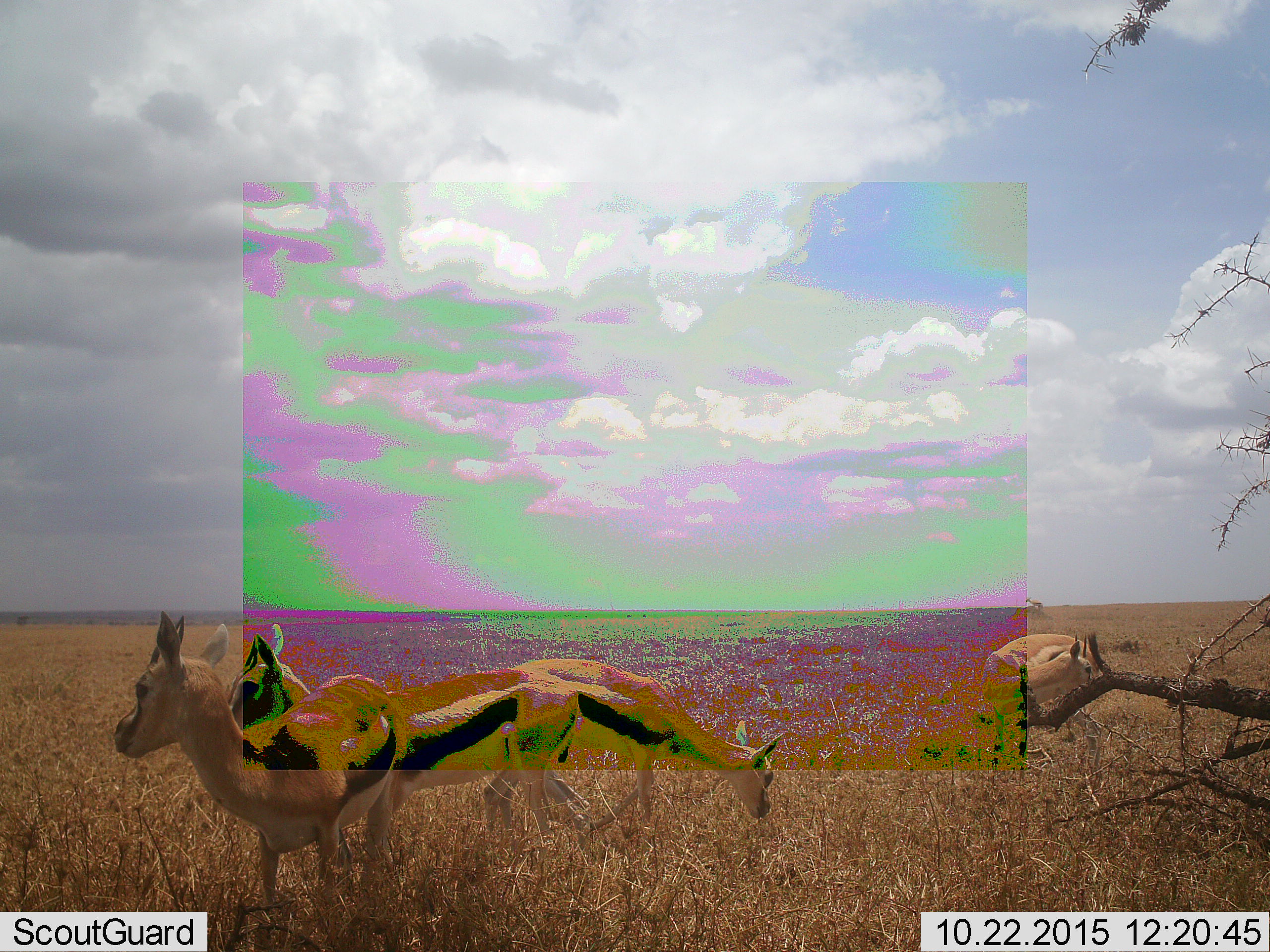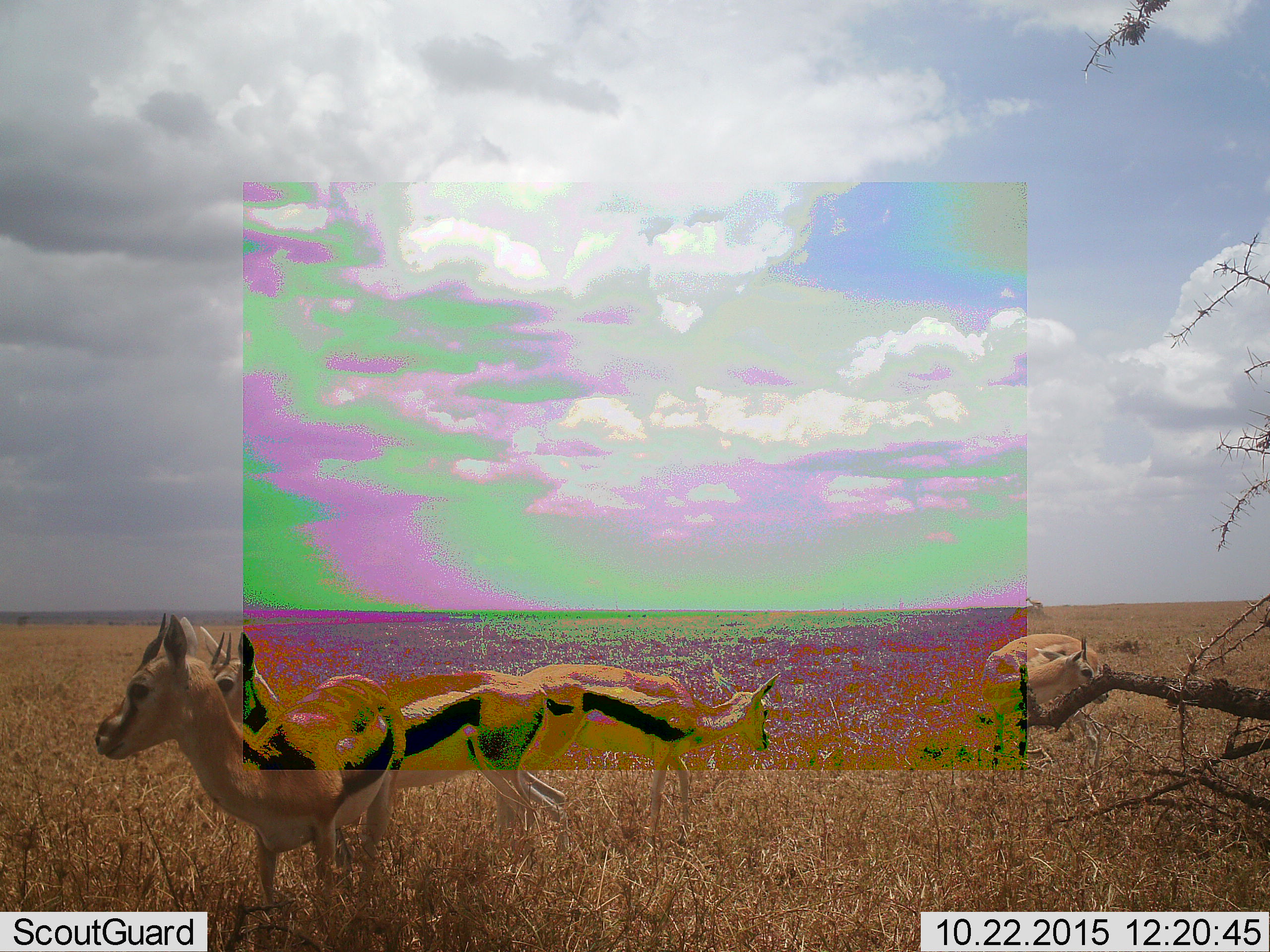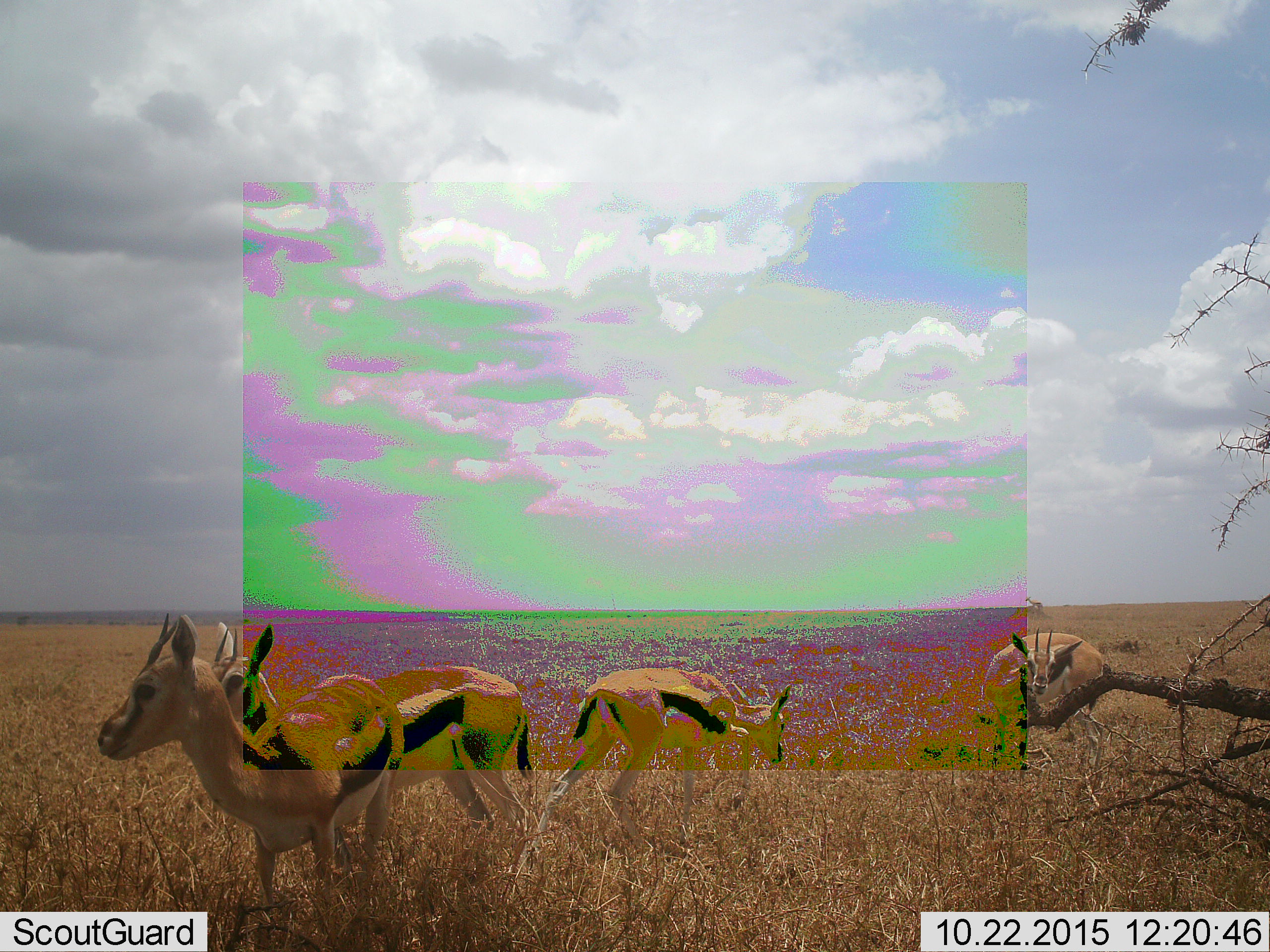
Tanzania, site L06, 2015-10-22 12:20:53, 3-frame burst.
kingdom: Animalia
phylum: Chordata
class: Mammalia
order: Artiodactyla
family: Bovidae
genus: Eudorcas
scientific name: Eudorcas thomsonii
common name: thomson's gazelle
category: gazellethomsons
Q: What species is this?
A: Gazellethomsons (thomson's gazelle) (Eudorcas thomsonii).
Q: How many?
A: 5.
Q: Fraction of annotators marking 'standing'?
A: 80%.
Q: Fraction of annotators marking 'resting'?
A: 20%.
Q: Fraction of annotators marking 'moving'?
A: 30%.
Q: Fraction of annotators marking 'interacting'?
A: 10%.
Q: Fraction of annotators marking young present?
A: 10%.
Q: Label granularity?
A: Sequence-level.